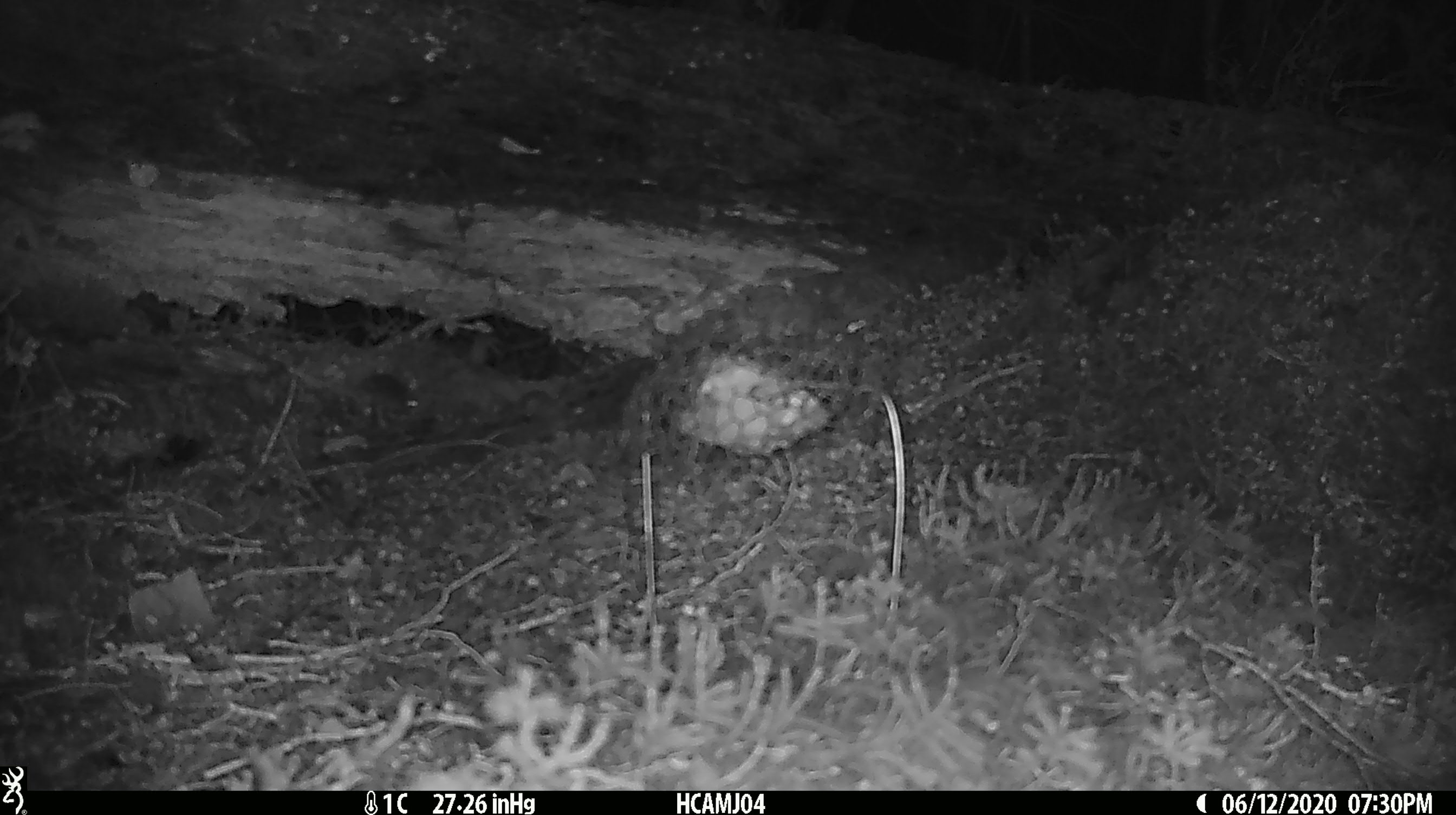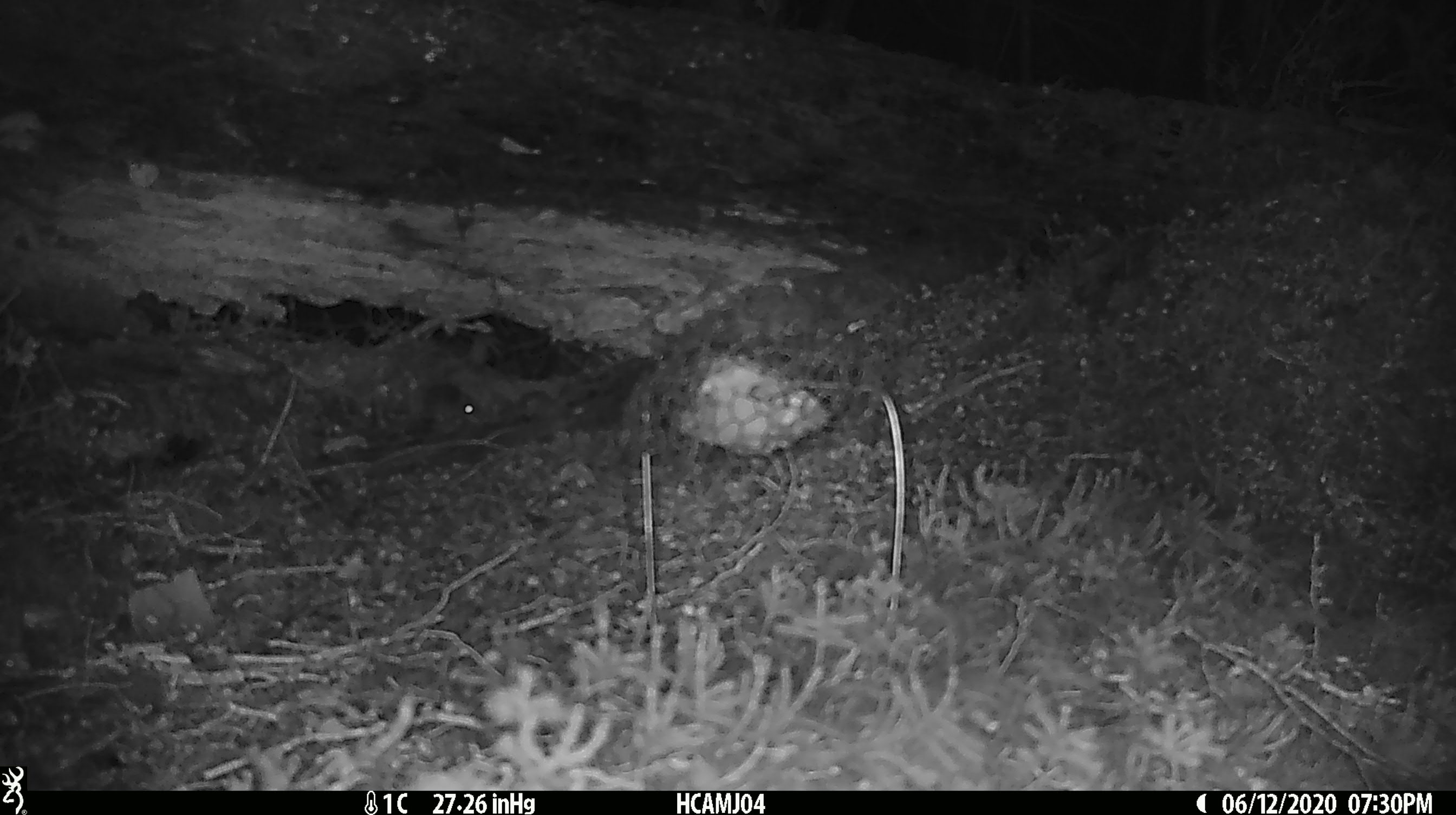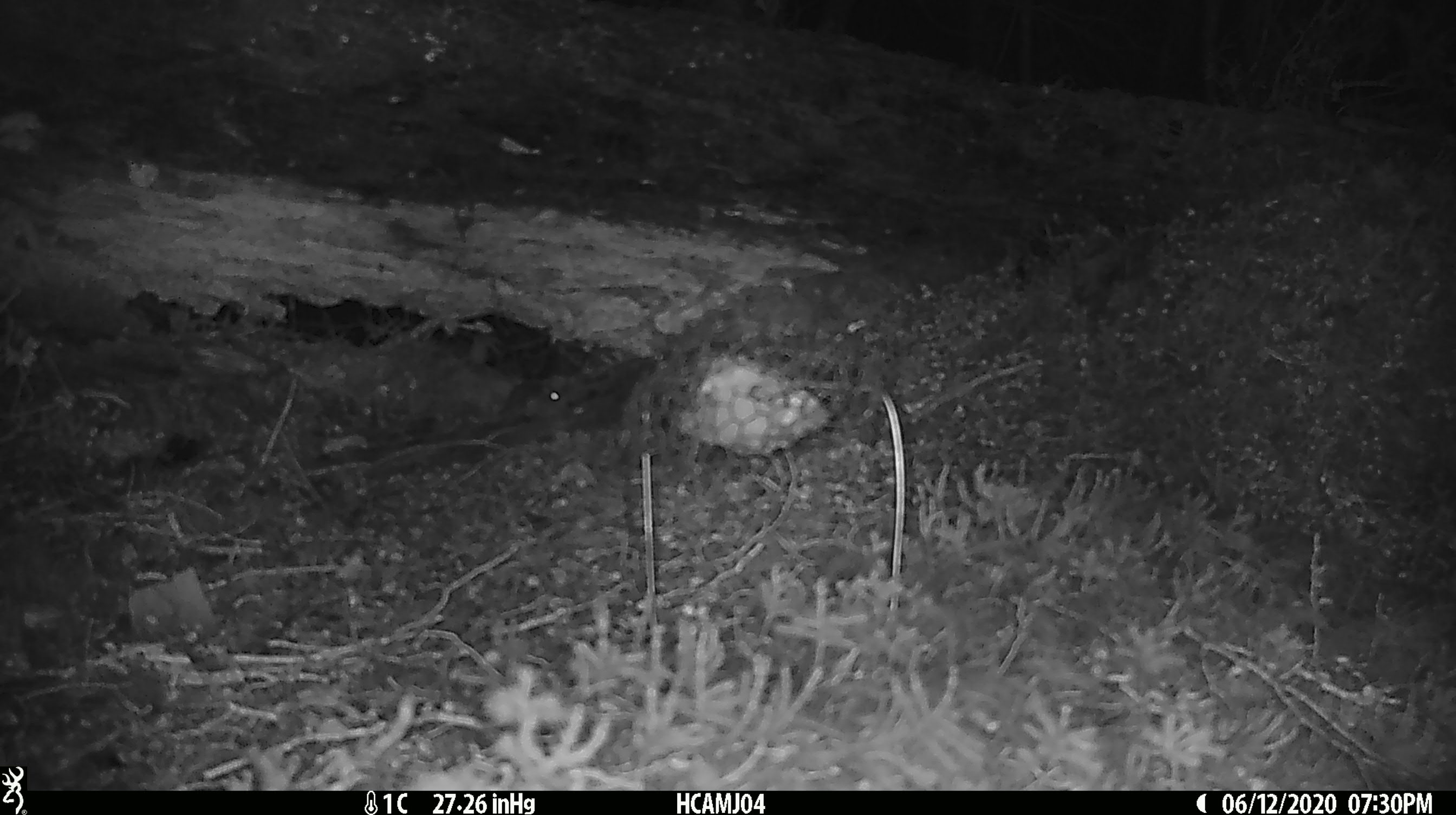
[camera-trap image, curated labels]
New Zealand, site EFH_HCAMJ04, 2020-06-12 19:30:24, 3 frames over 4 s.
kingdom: Animalia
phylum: Chordata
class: Mammalia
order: Rodentia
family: Muridae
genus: Mus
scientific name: Mus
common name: mouse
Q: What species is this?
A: Mouse (Mus).